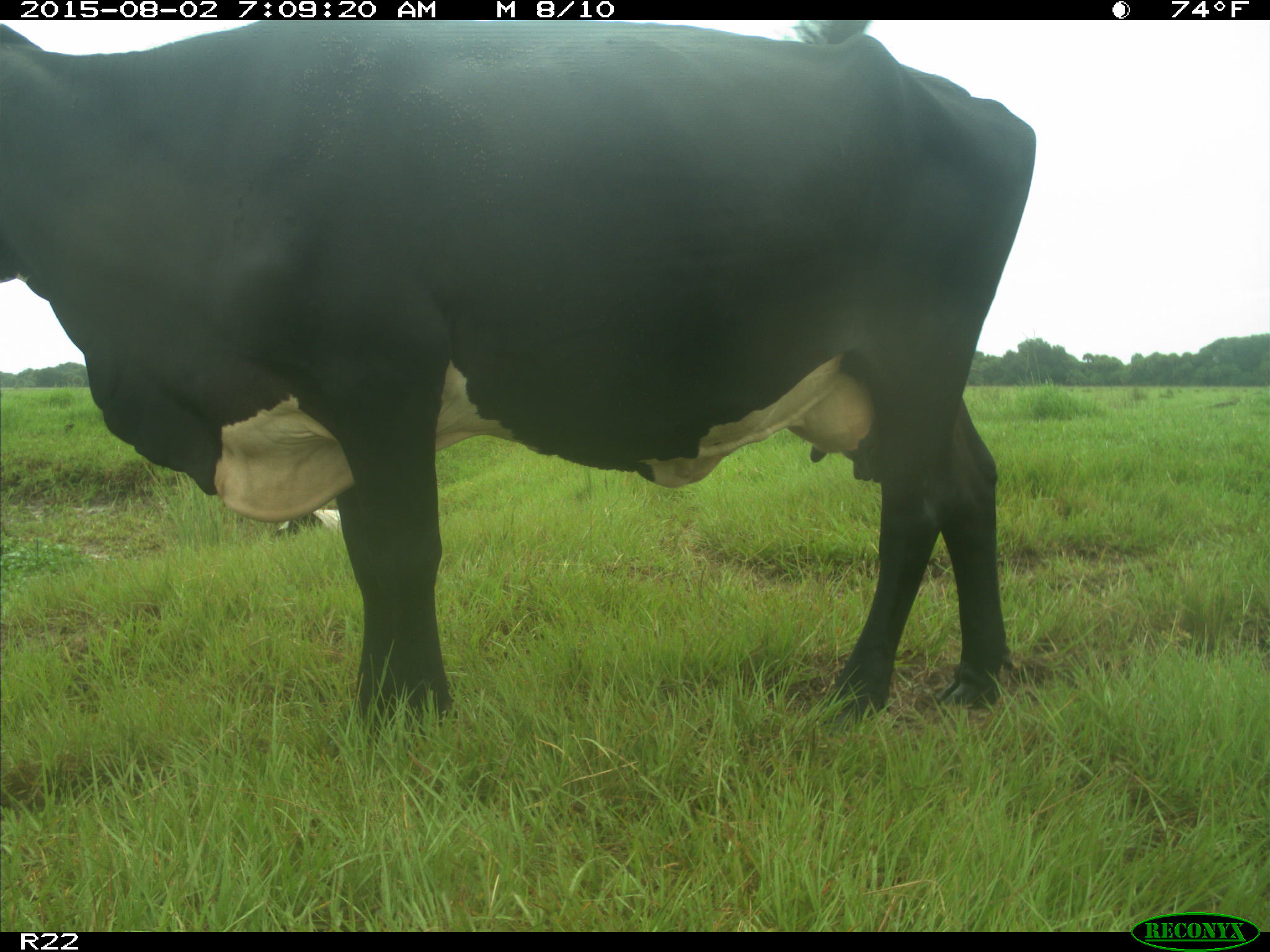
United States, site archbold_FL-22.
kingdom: Animalia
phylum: Chordata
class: Mammalia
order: Artiodactyla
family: Bovidae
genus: Bos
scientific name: Bos taurus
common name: domestic cow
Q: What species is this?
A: Bos taurus (domestic cow).